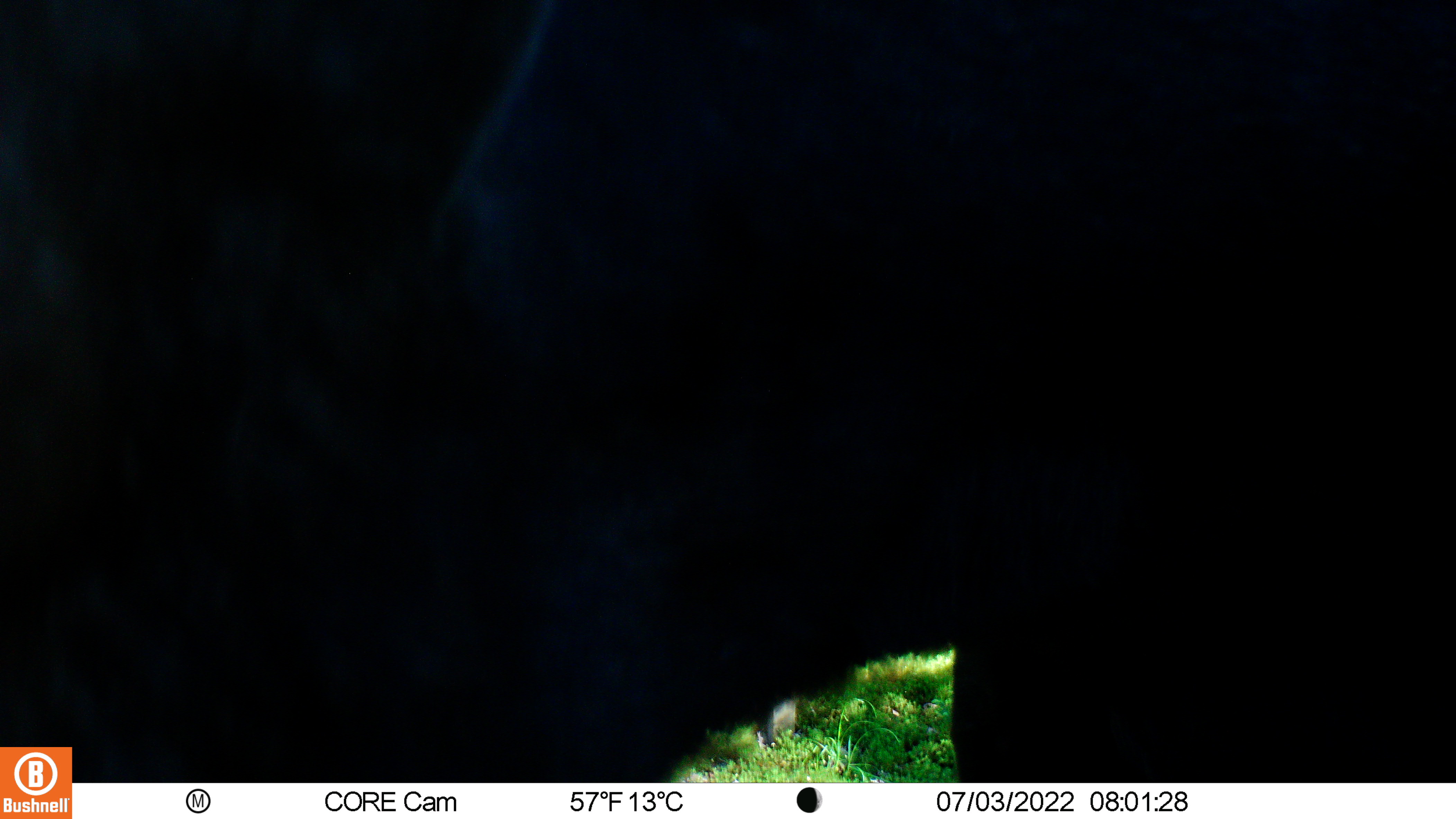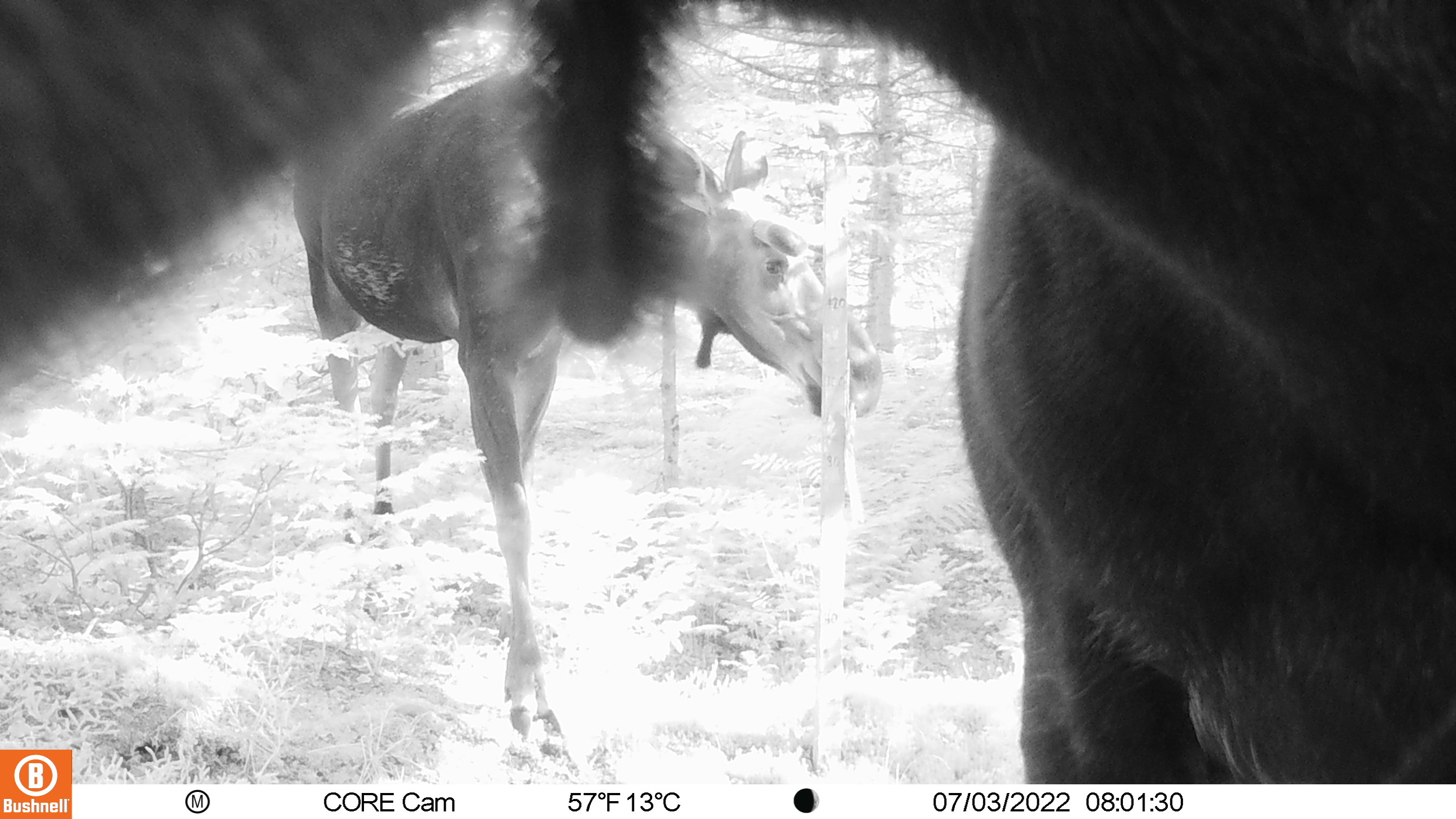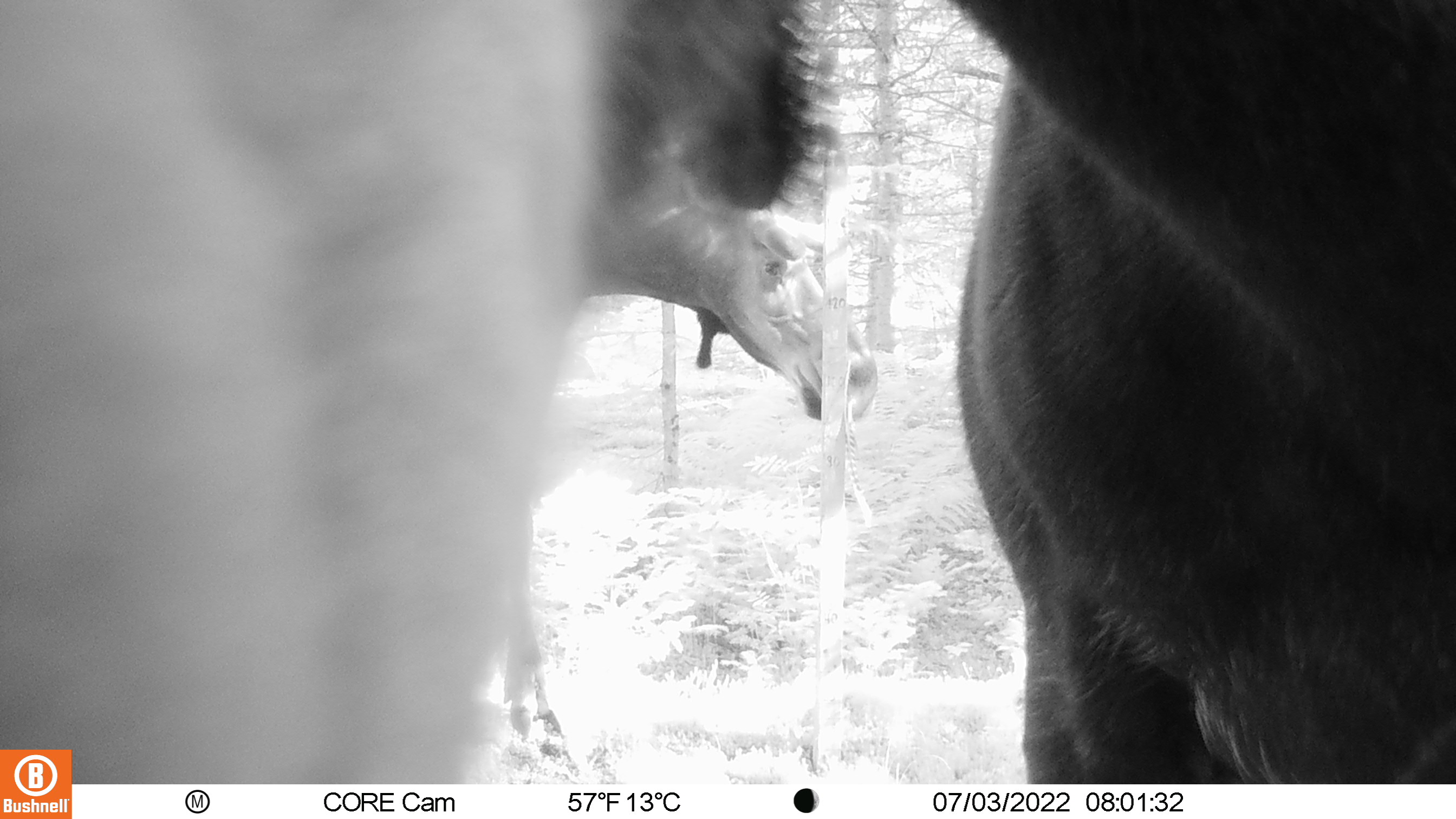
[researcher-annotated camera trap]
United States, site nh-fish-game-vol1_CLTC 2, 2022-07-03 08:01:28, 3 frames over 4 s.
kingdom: Animalia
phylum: Chordata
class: Mammalia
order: Artiodactyla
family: Cervidae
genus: Alces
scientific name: Alces alces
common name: moose